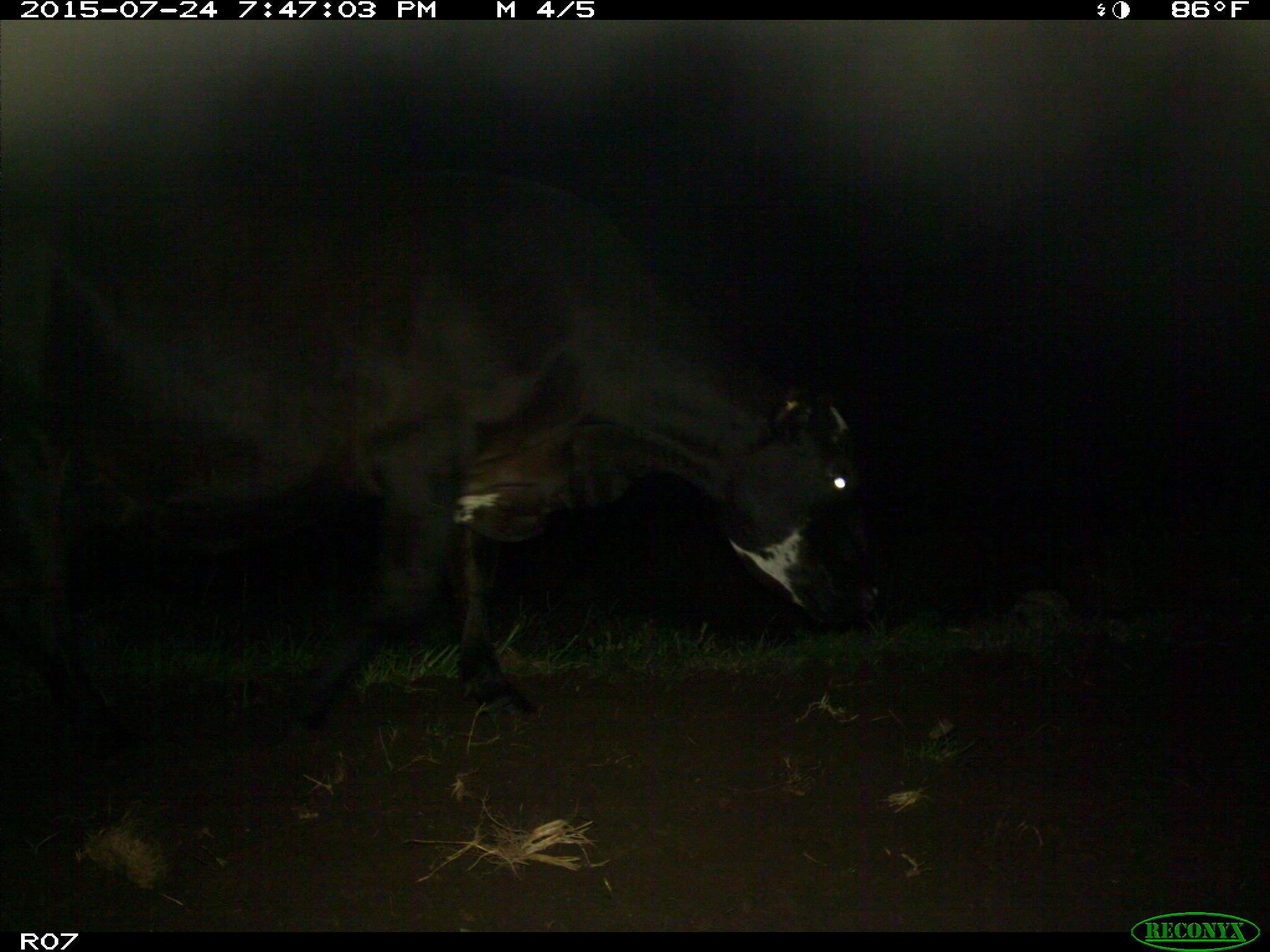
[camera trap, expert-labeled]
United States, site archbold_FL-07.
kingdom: Animalia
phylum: Chordata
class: Mammalia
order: Artiodactyla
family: Bovidae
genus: Bos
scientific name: Bos taurus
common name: domestic cow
Bos taurus (domestic cow).